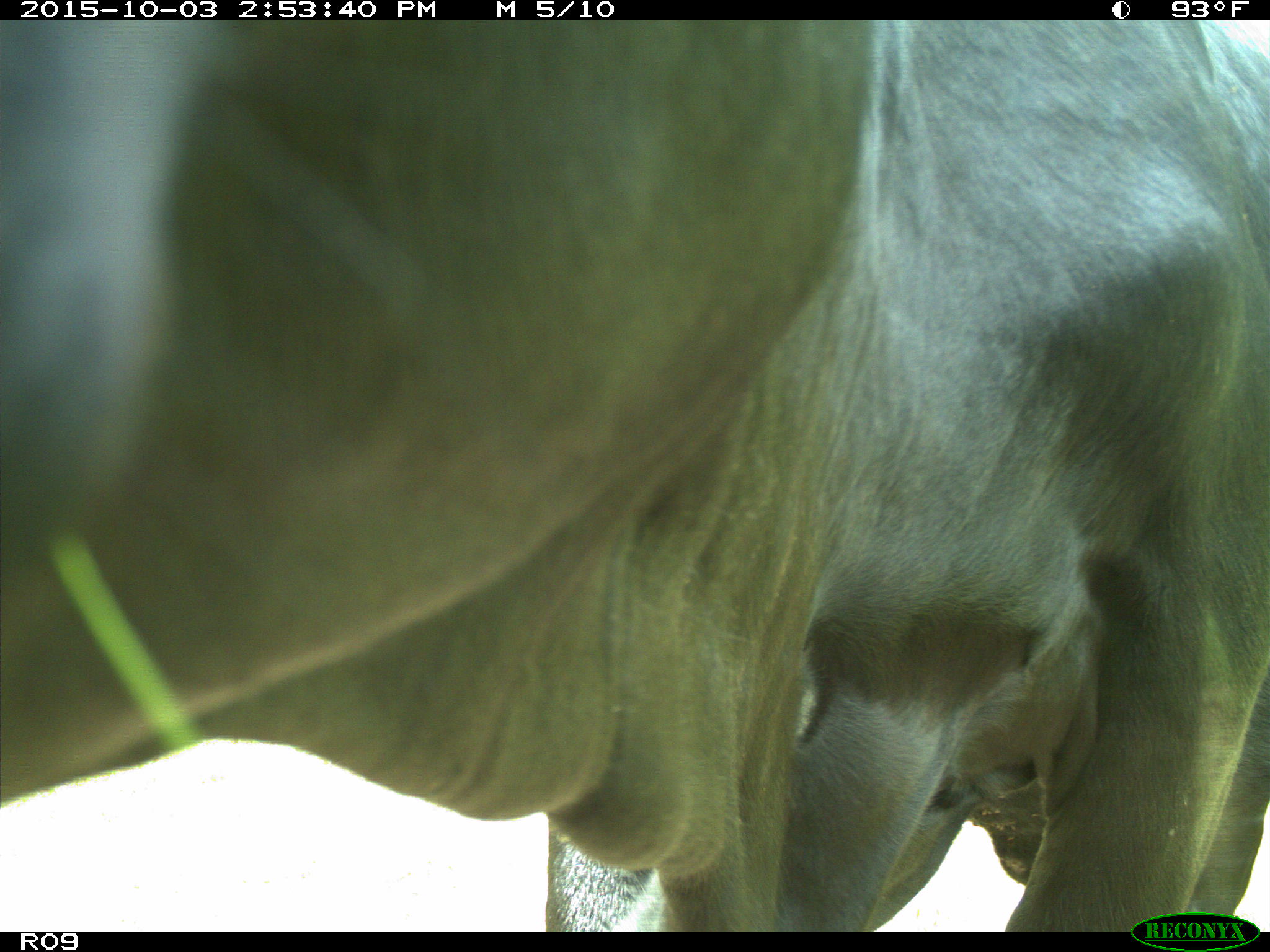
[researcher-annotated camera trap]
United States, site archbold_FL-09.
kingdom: Animalia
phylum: Chordata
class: Mammalia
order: Artiodactyla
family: Bovidae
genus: Bos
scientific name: Bos taurus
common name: domestic cow